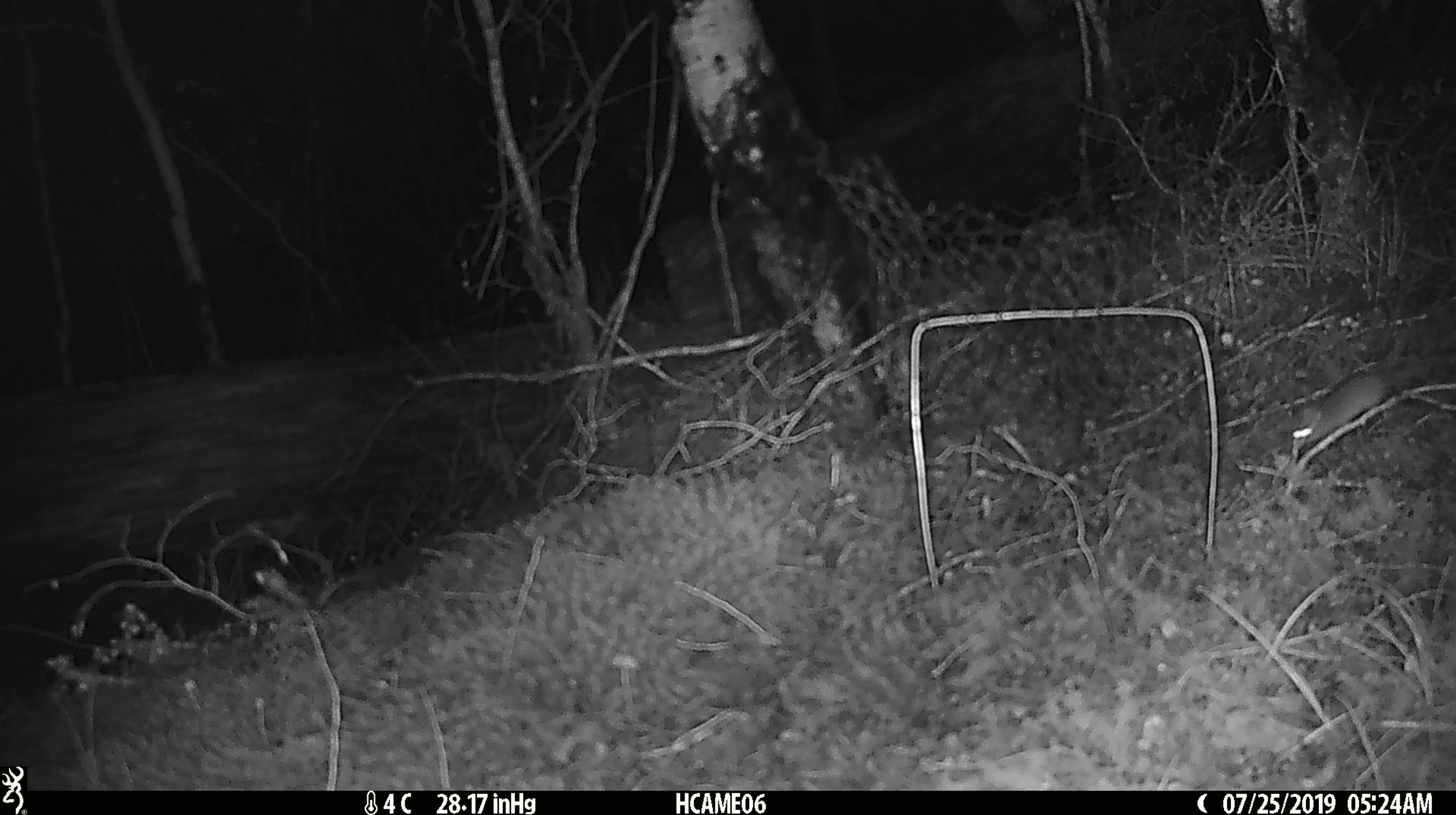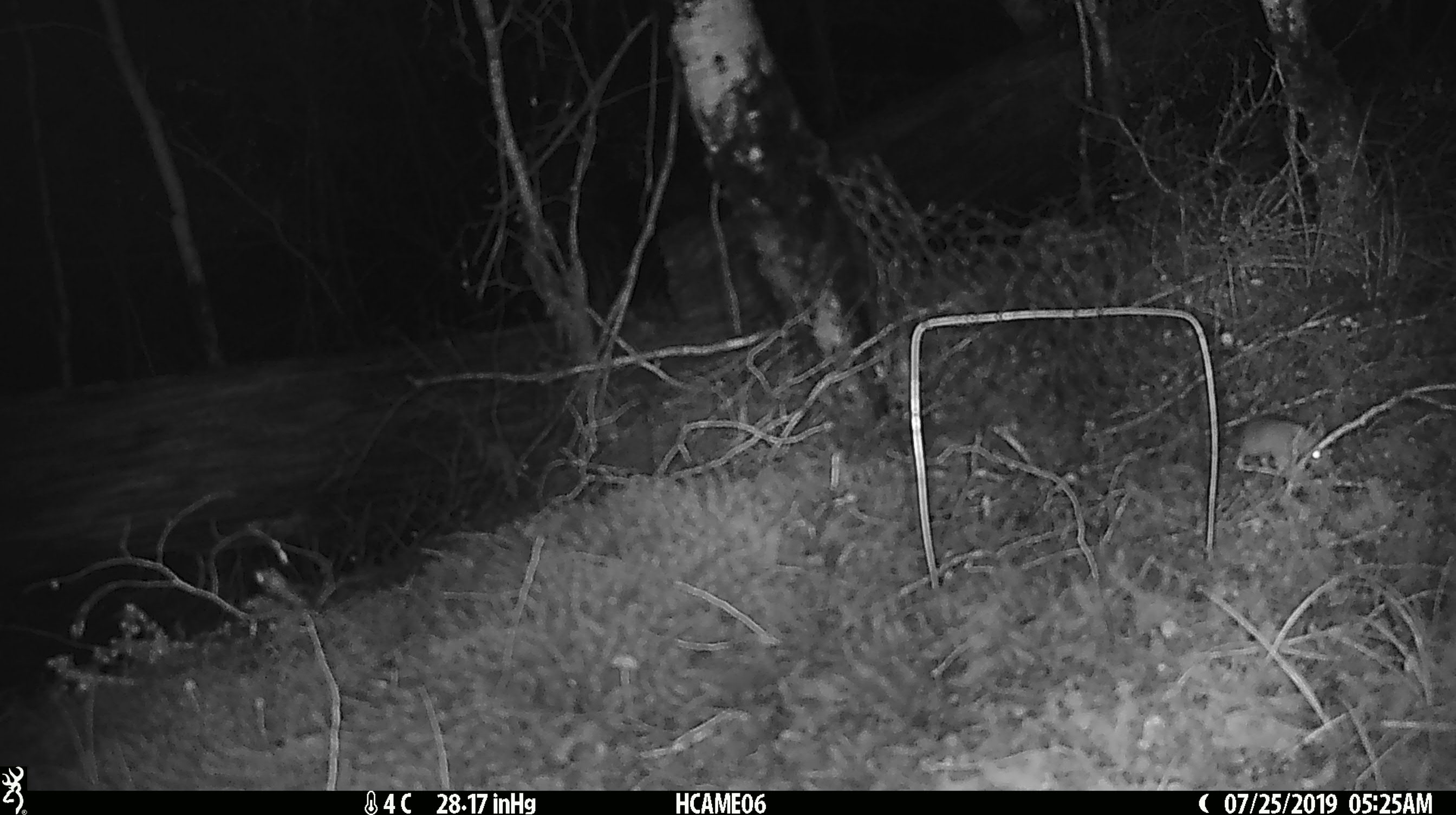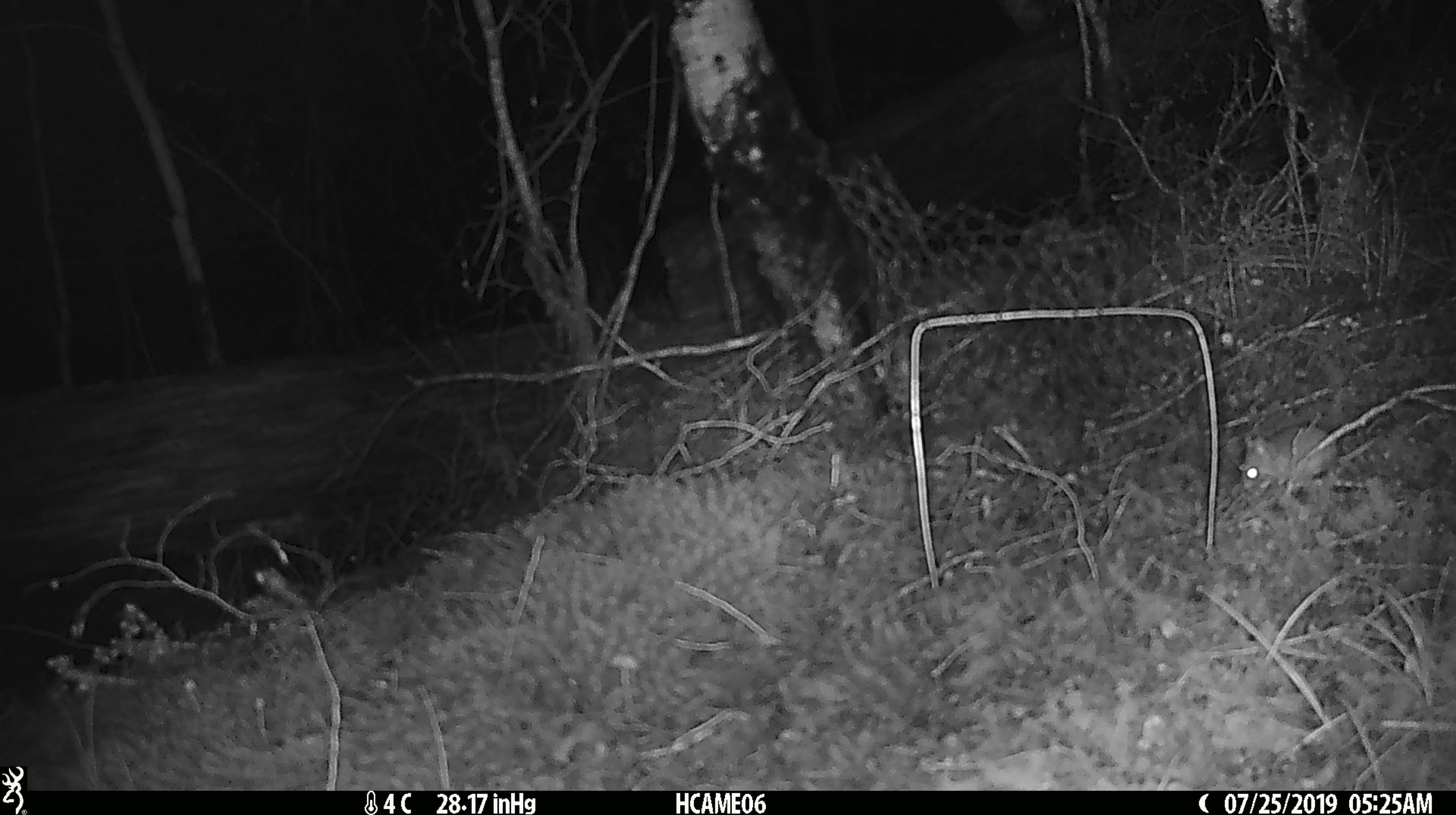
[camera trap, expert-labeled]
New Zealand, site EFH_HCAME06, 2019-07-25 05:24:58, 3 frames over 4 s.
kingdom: Animalia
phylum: Chordata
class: Mammalia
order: Rodentia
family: Muridae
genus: Mus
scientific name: Mus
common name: mouse